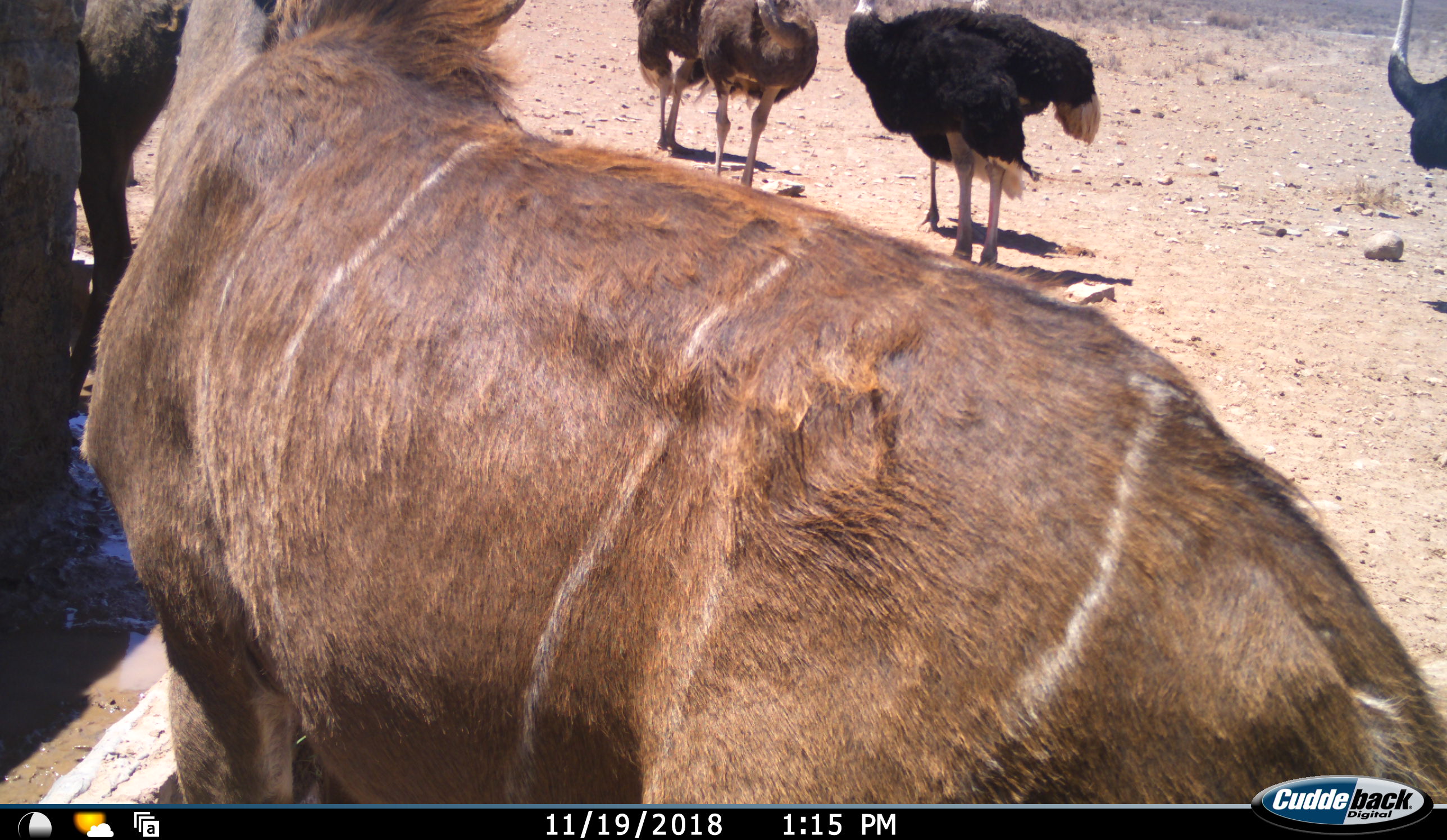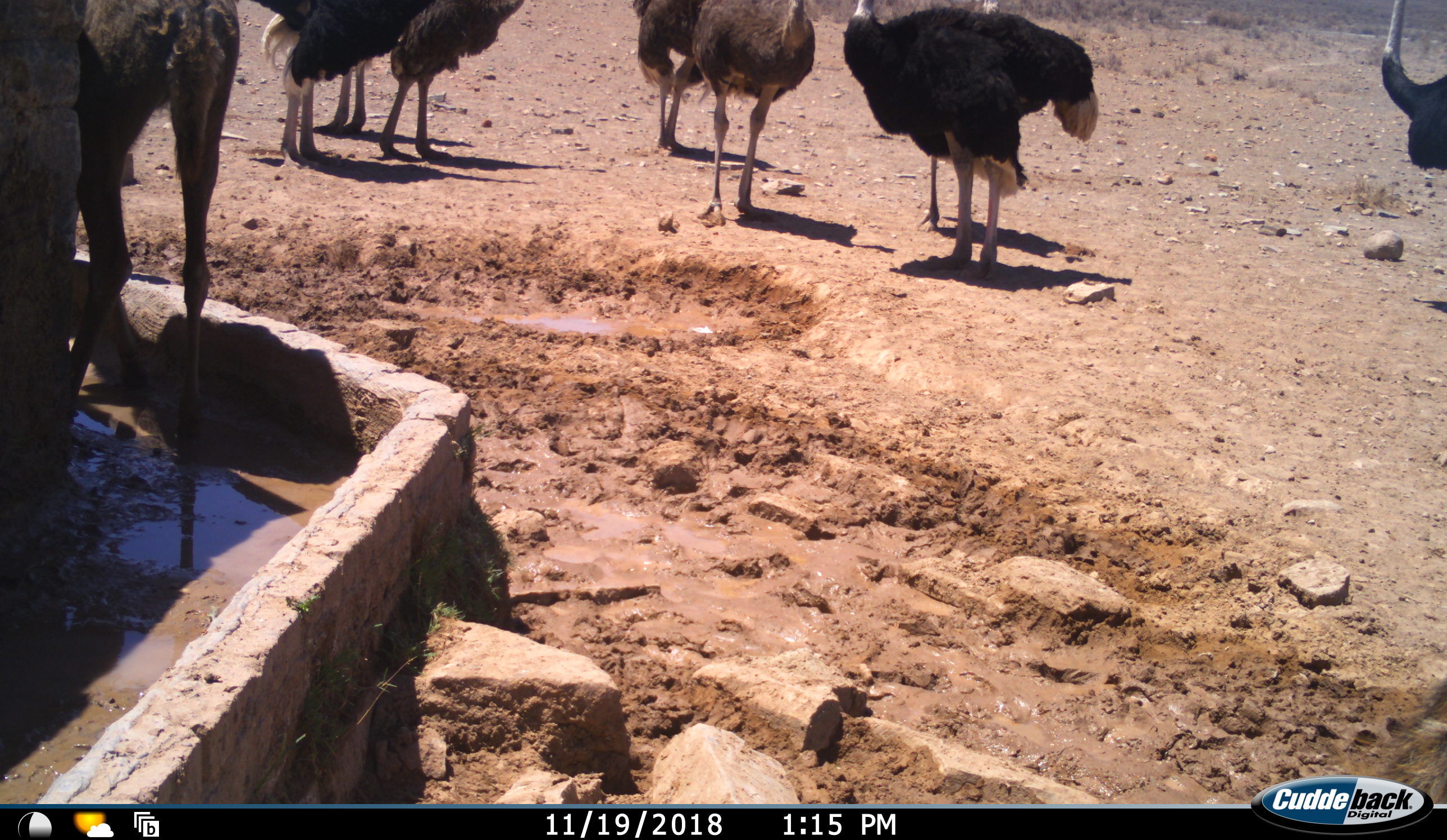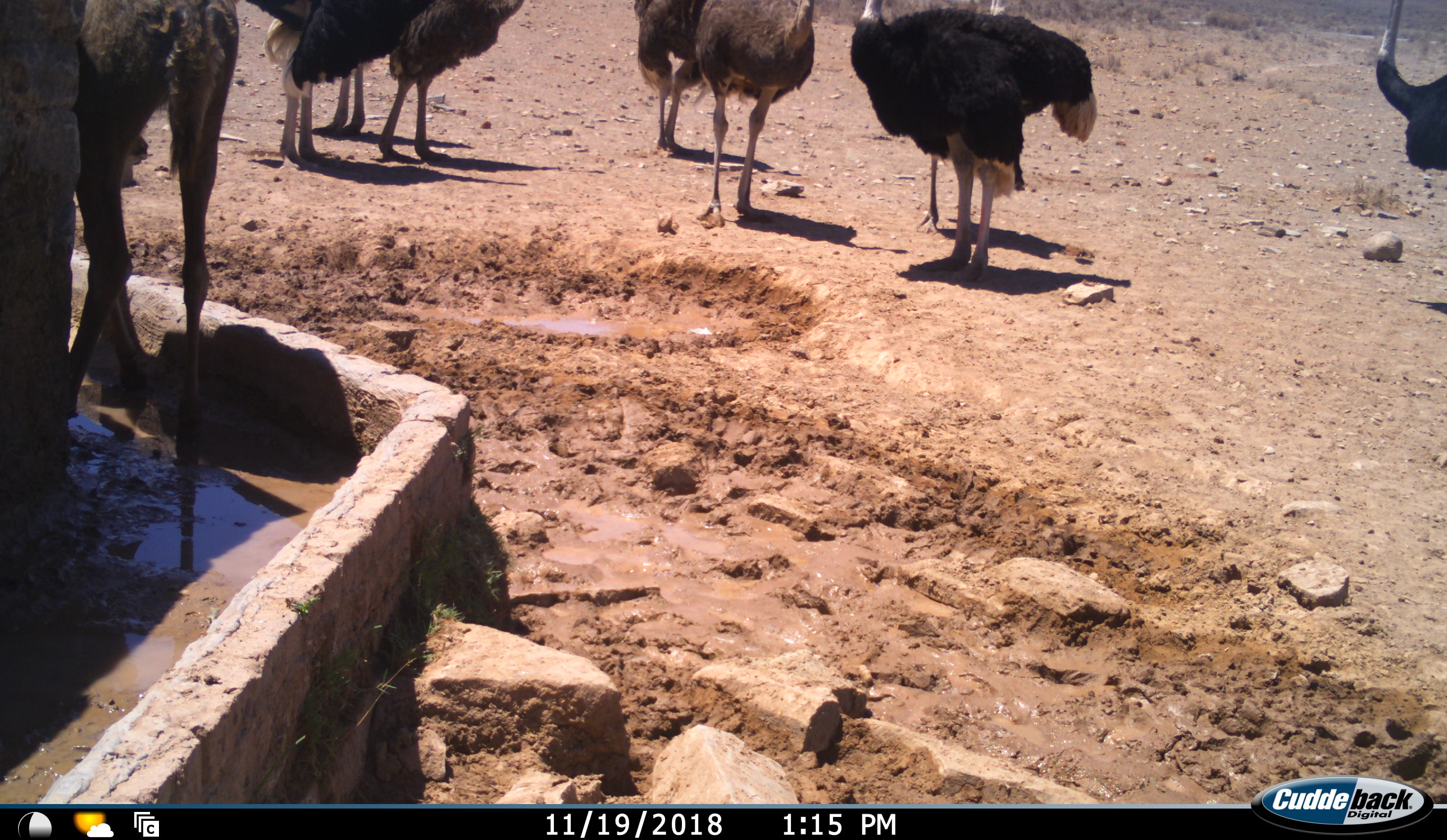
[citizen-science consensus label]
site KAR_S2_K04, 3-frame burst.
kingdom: Animalia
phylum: Chordata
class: Mammalia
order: Artiodactyla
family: Bovidae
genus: Tragelaphus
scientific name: Tragelaphus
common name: kudu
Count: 1.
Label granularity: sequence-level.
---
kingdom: Animalia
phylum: Chordata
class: Aves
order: Struthioniformes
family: Struthionidae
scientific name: Struthionidae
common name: ostrich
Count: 8.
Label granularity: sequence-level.